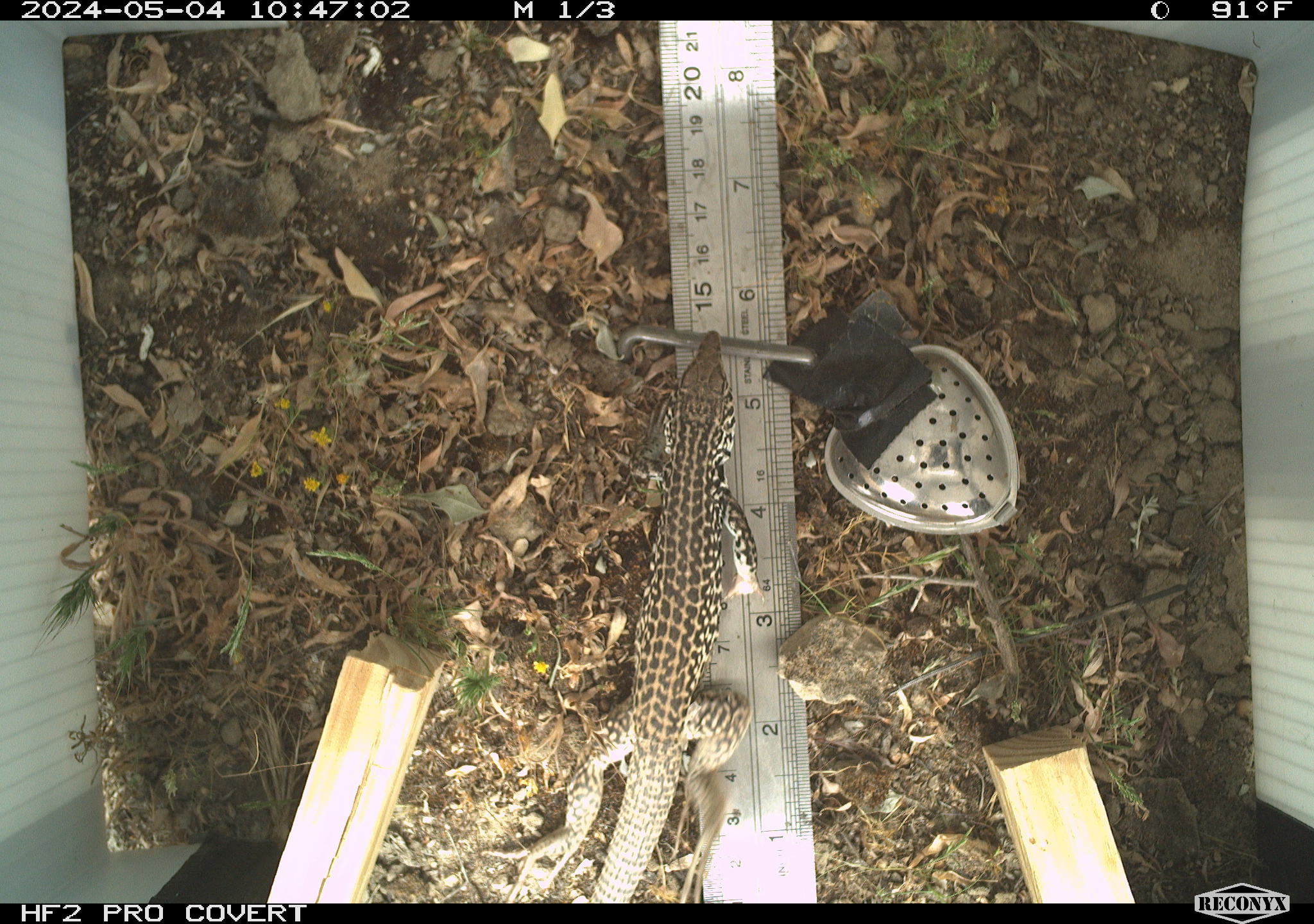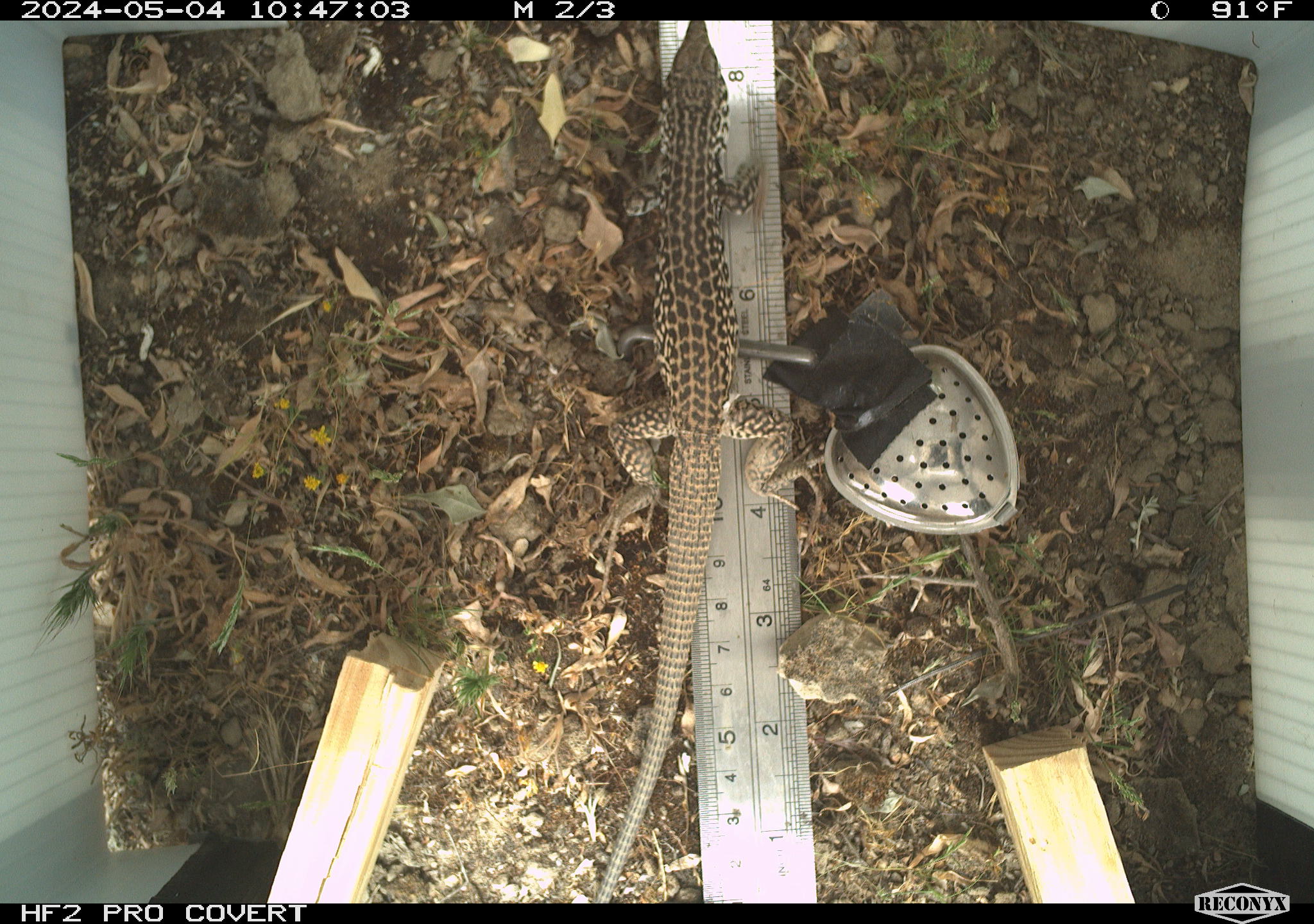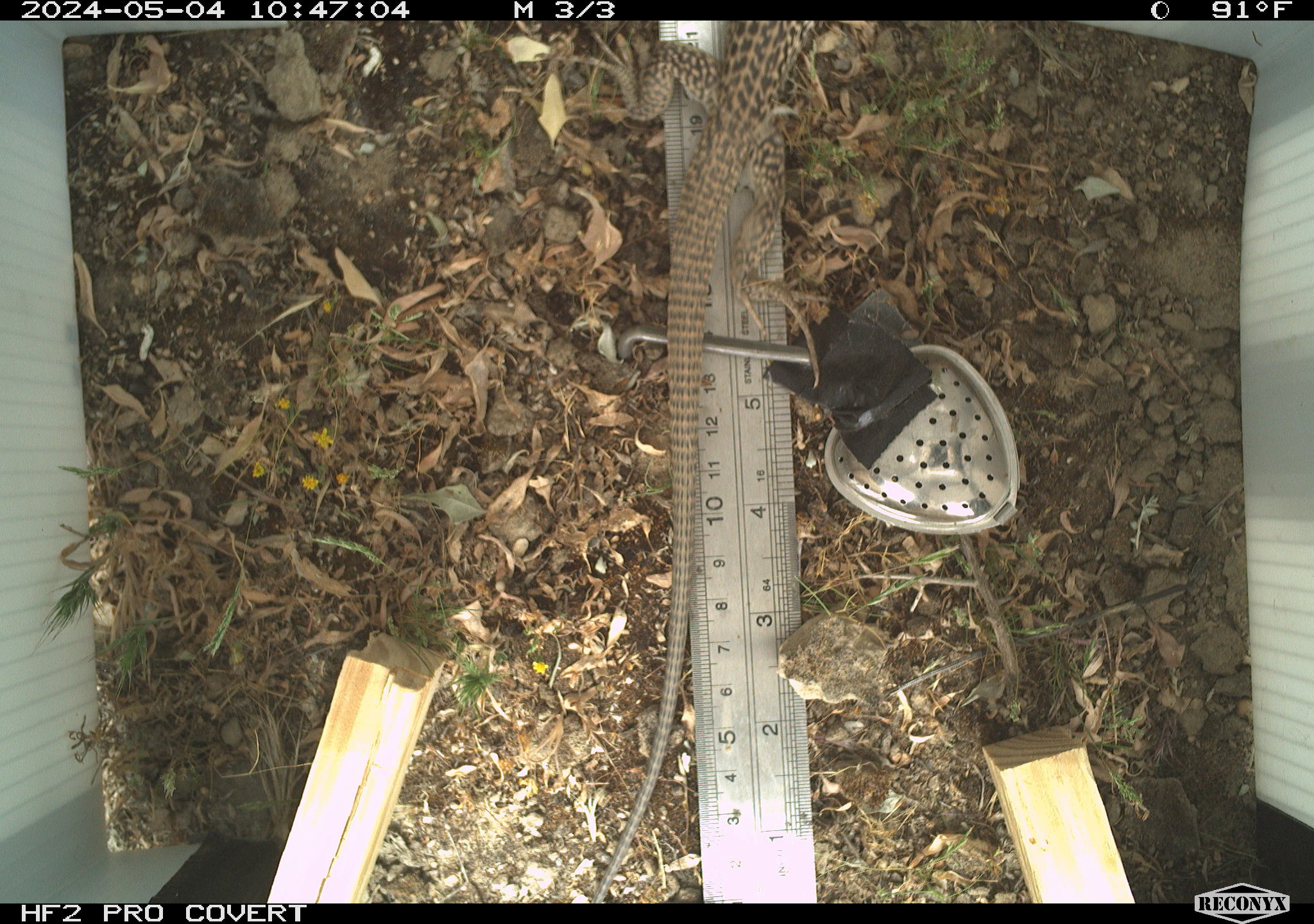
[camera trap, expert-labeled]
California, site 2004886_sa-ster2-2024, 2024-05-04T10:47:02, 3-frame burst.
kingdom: Animalia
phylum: Chordata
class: Reptilia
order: Squamata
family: Teiidae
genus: Aspidoscelis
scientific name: Aspidoscelis tigris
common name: western whiptail